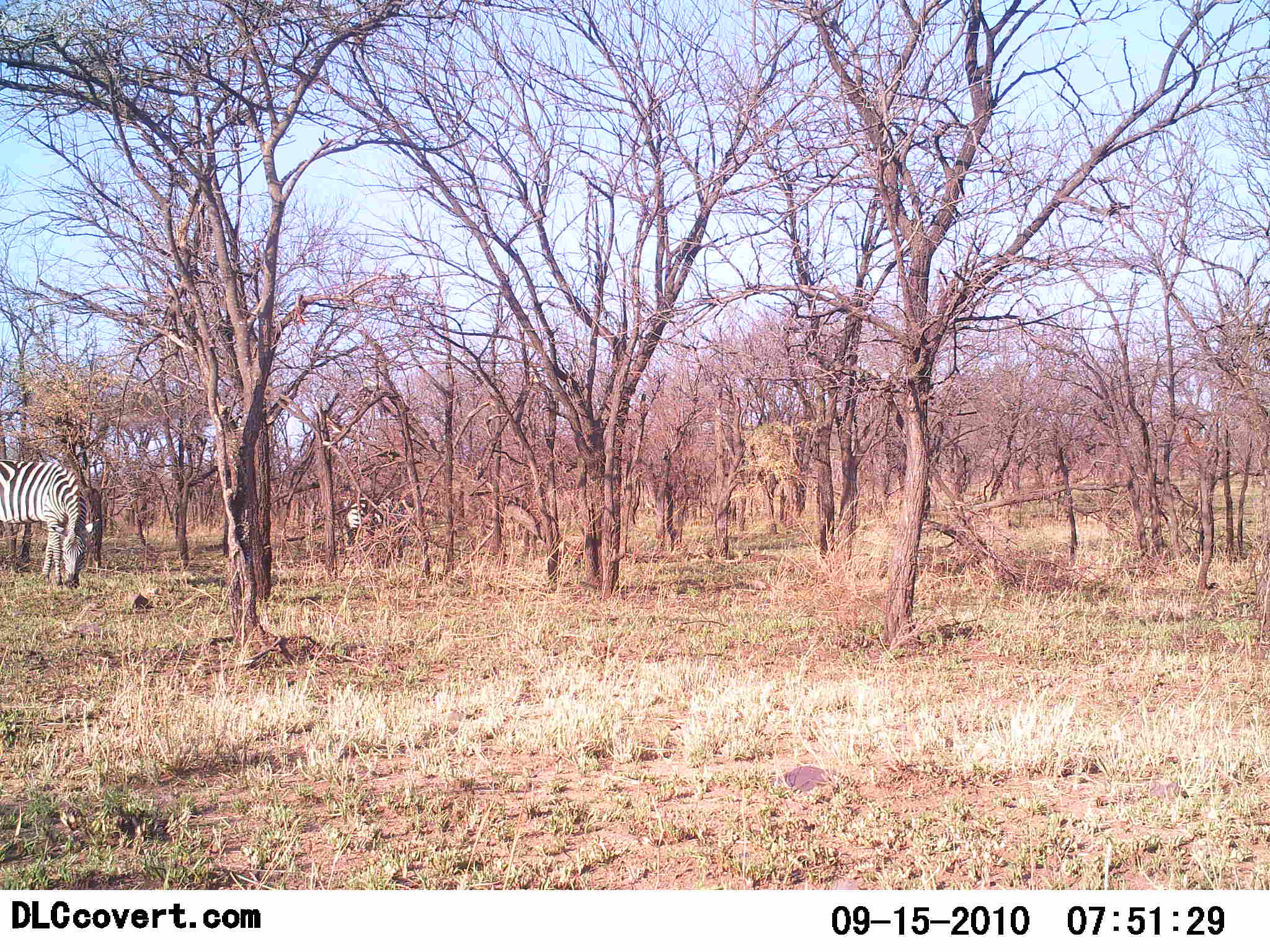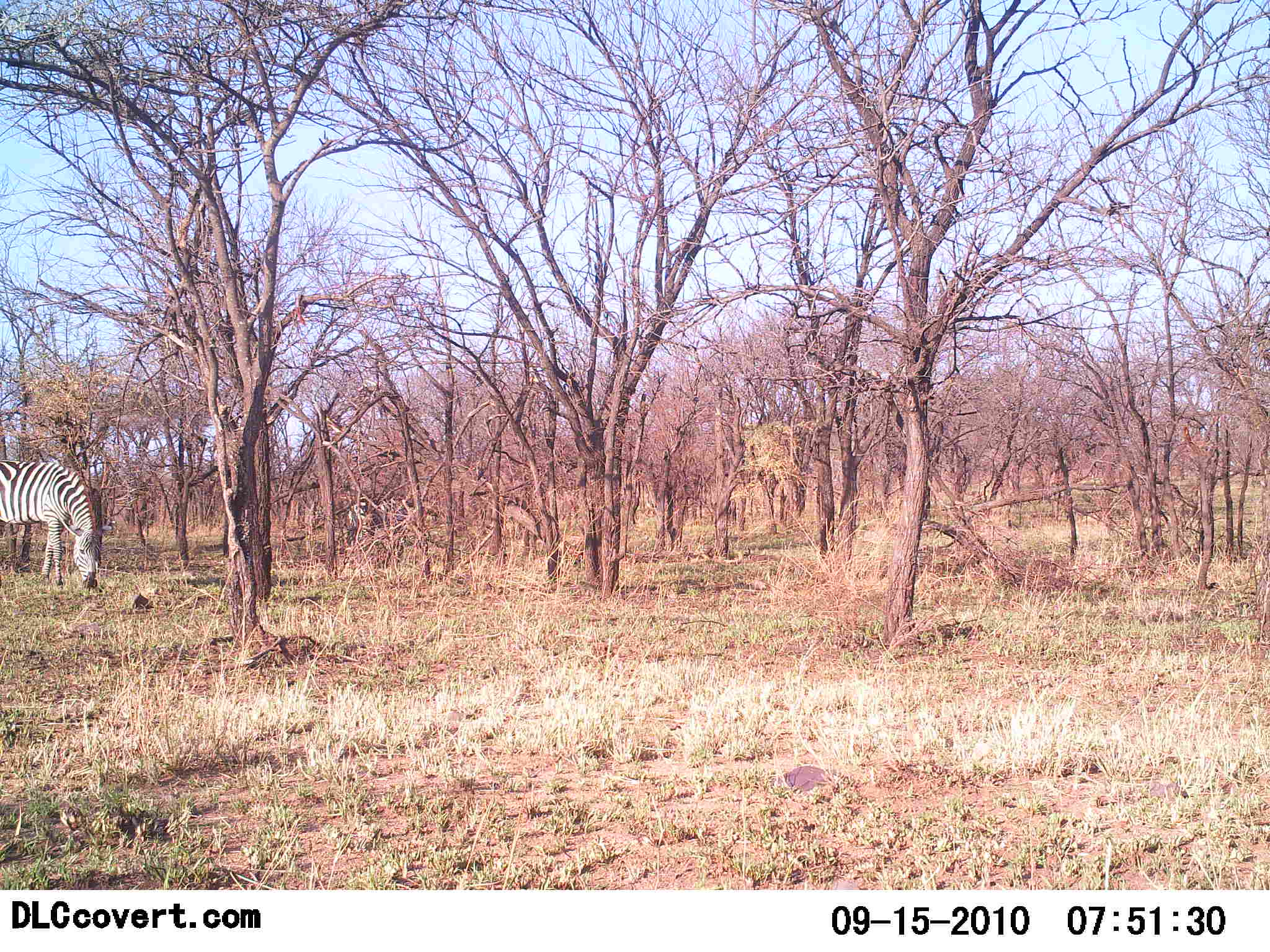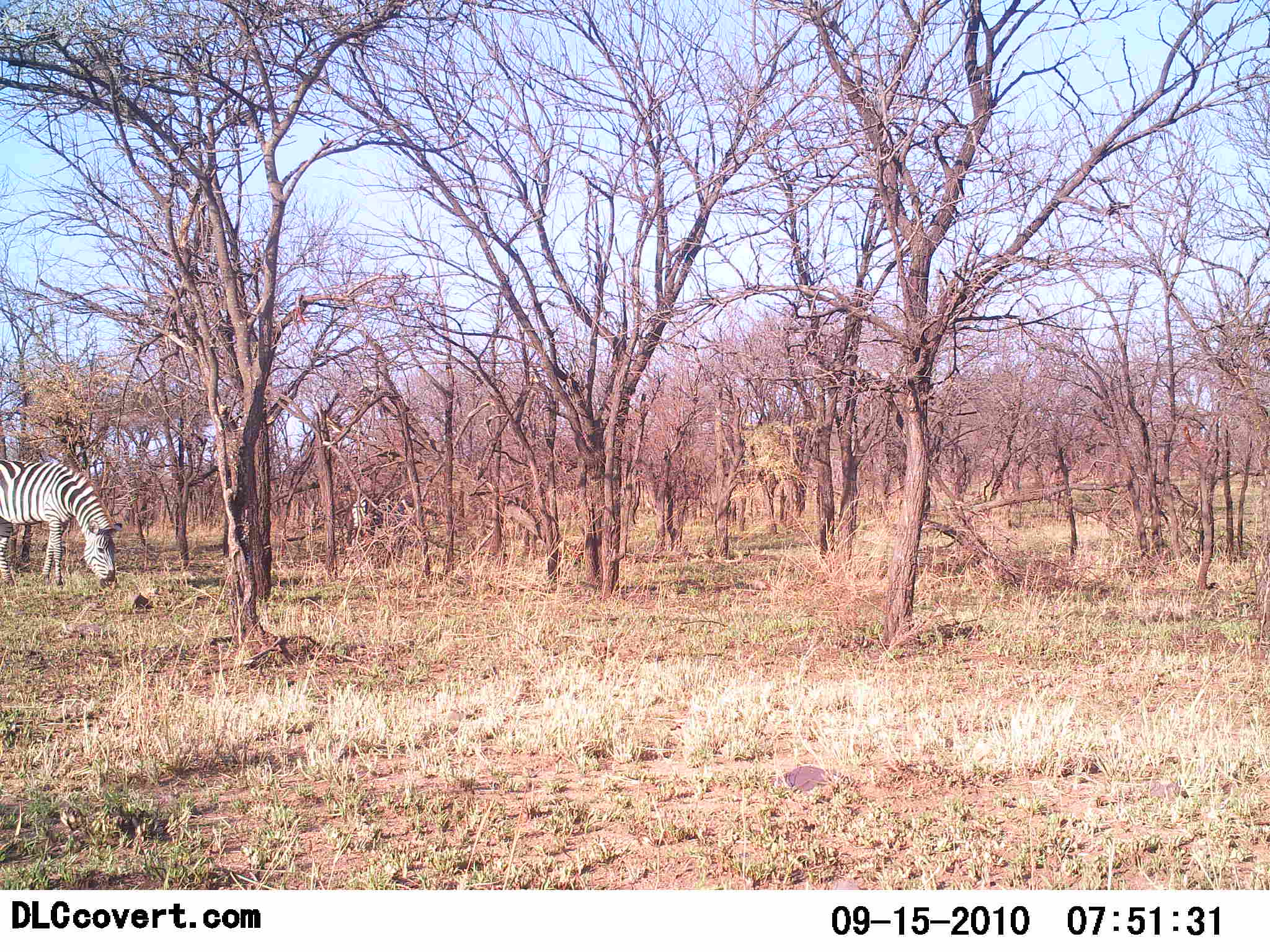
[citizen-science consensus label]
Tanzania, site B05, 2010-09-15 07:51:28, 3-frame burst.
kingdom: Animalia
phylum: Chordata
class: Mammalia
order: Perissodactyla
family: Equidae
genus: Equus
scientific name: Equus quagga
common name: plains zebra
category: zebra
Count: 2.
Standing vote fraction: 43%.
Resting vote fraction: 0%.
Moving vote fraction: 14%.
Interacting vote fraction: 0%.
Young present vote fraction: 0%.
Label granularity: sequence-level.